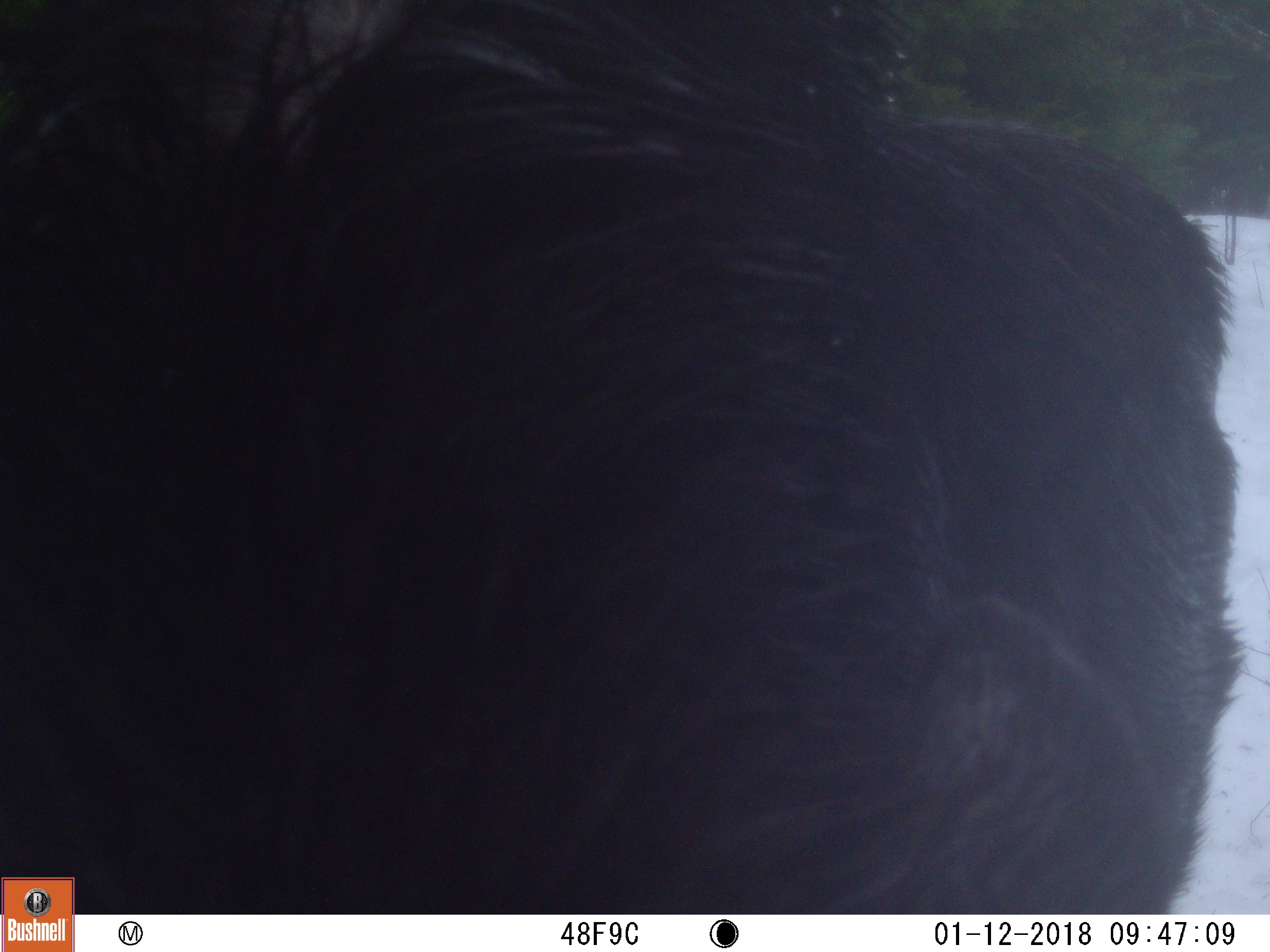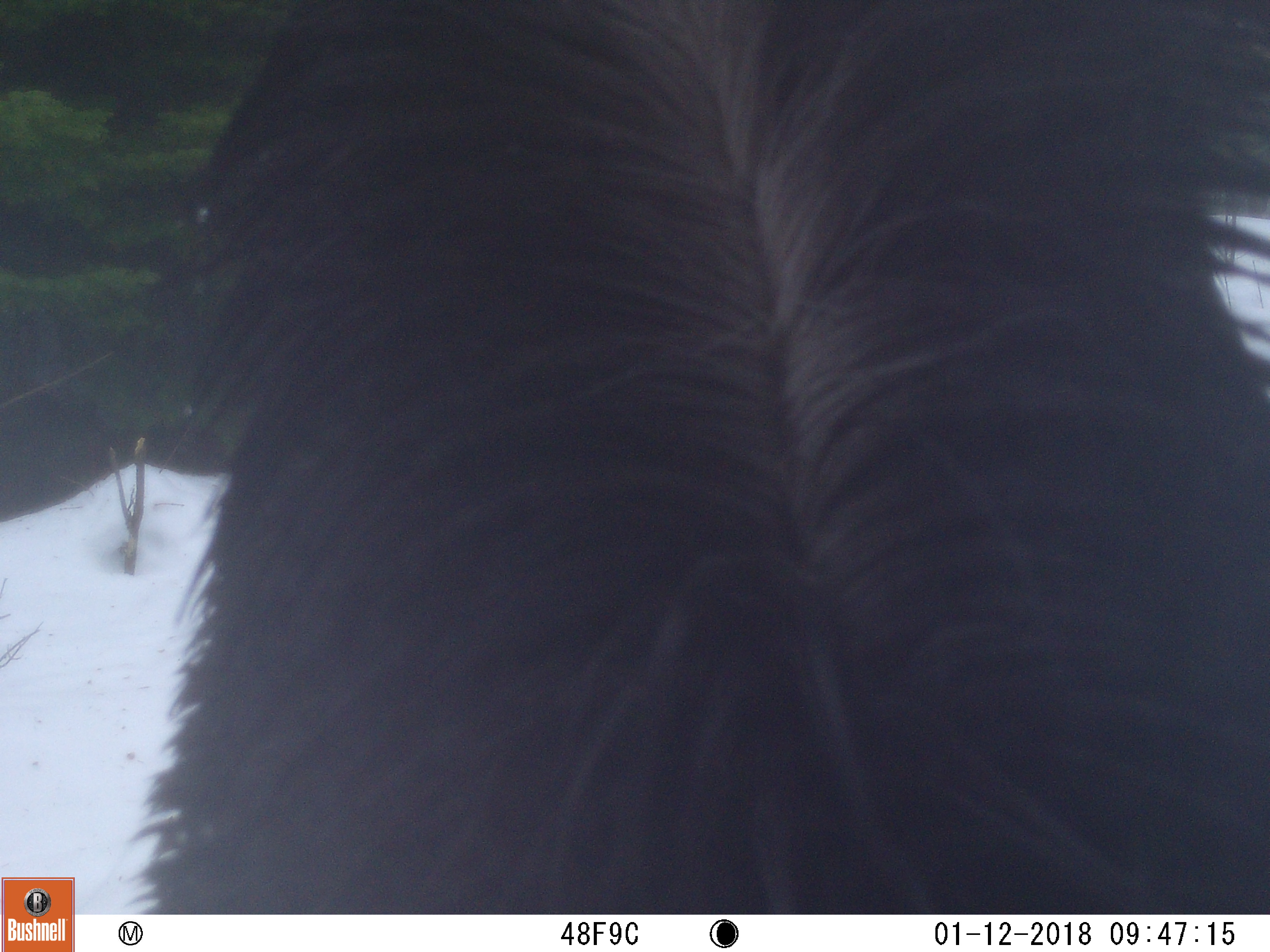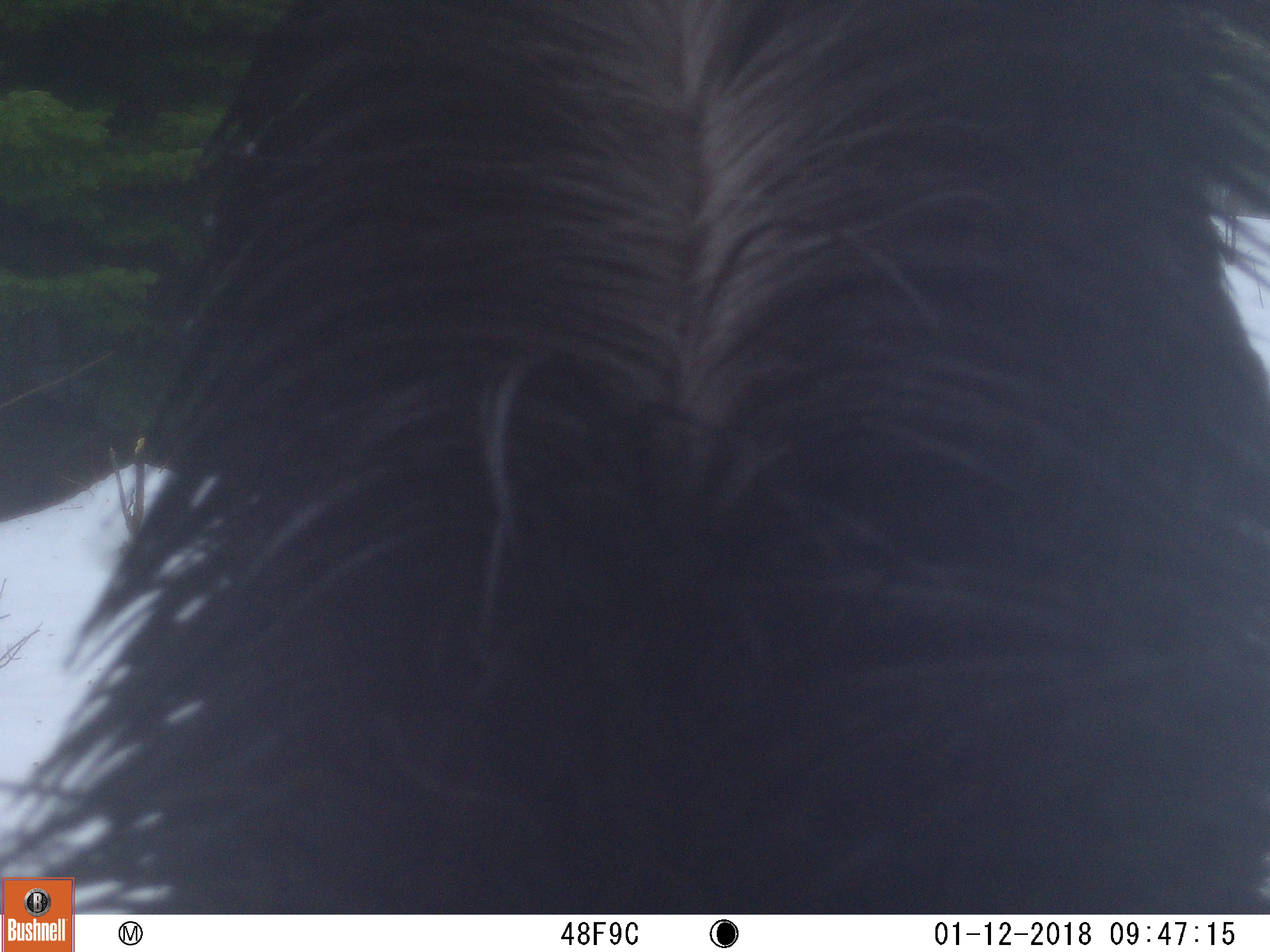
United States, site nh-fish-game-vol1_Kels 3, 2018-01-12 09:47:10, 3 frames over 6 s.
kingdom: Animalia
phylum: Chordata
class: Mammalia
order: Artiodactyla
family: Cervidae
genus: Alces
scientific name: Alces alces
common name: moose